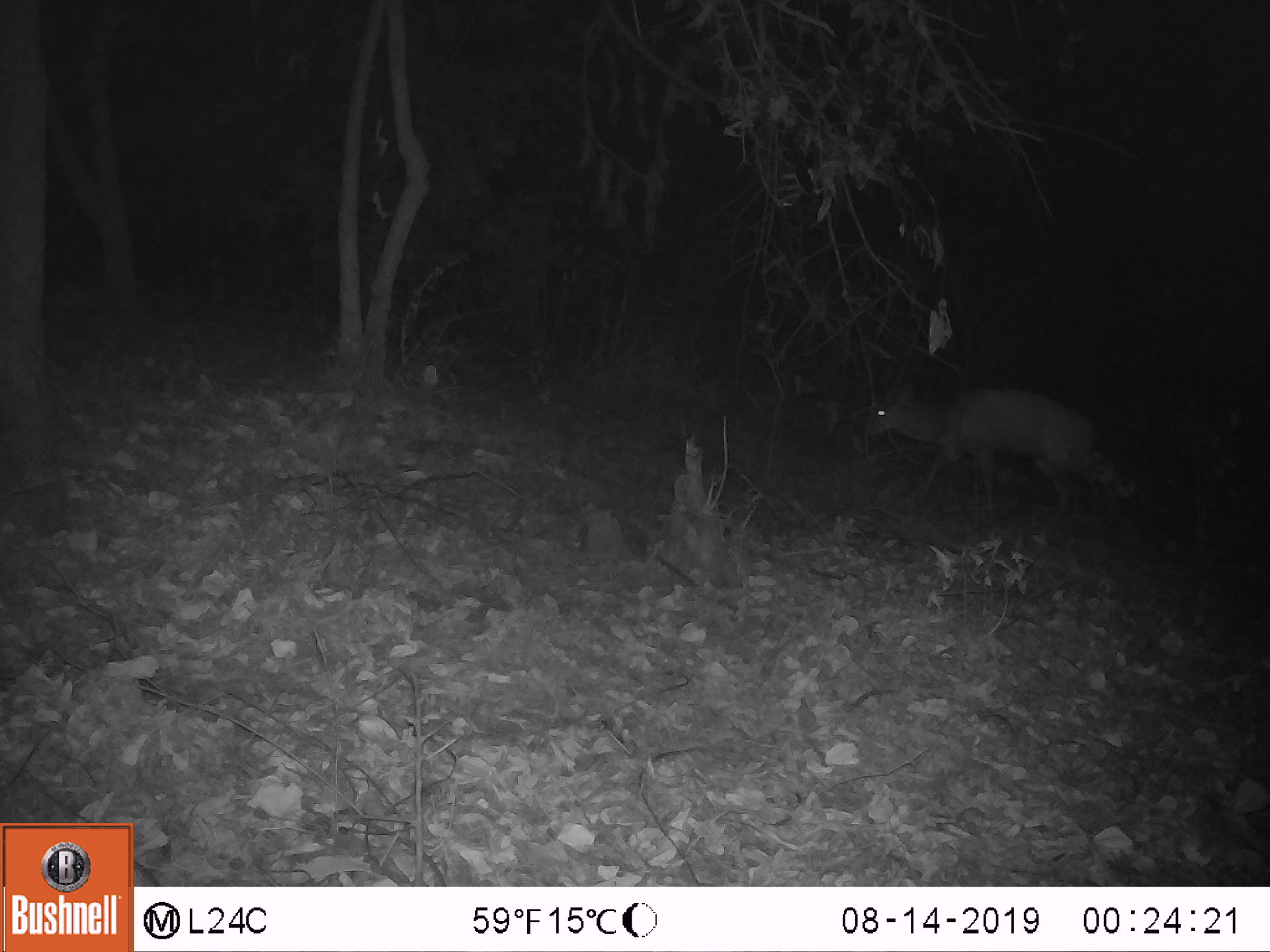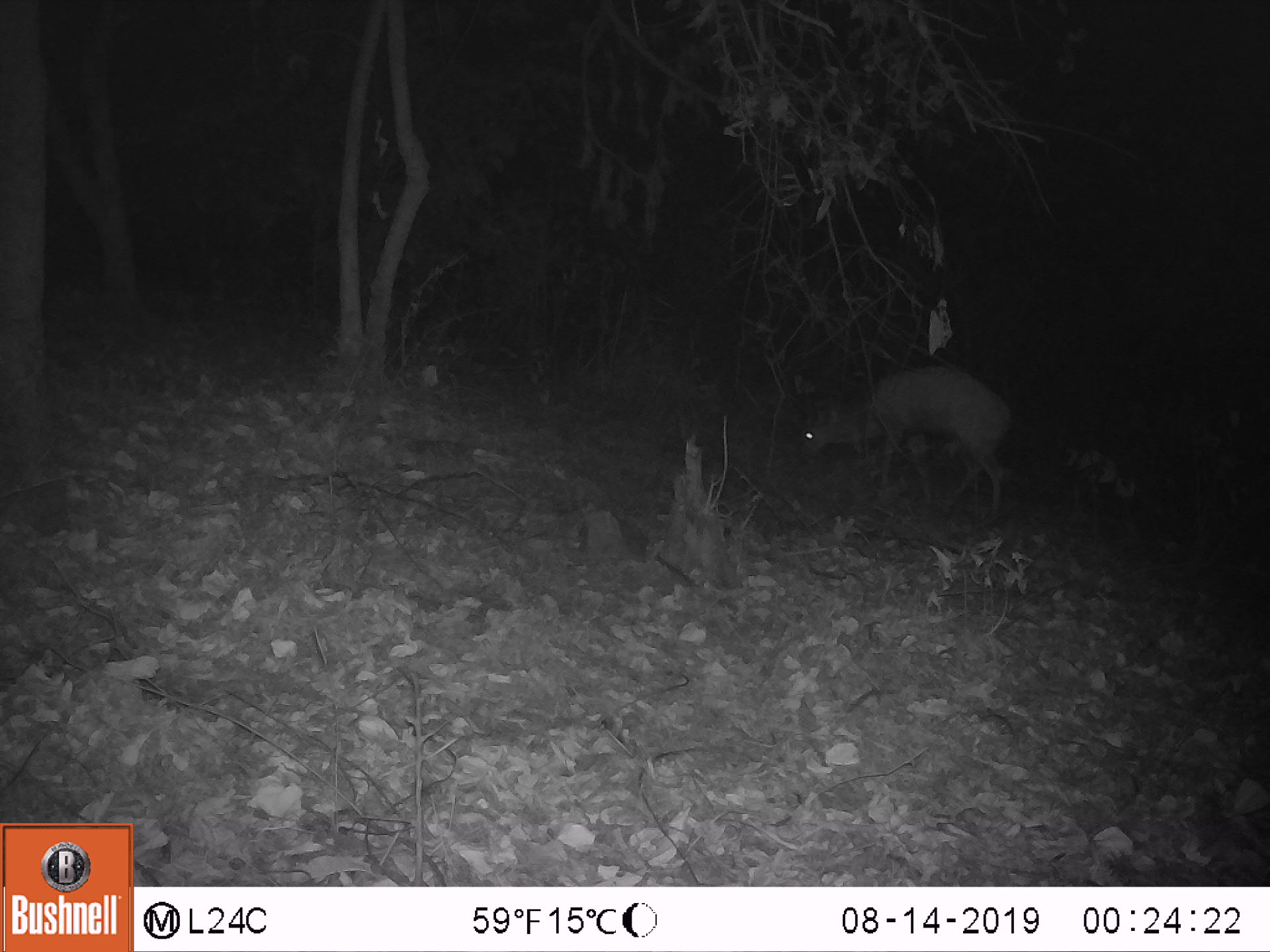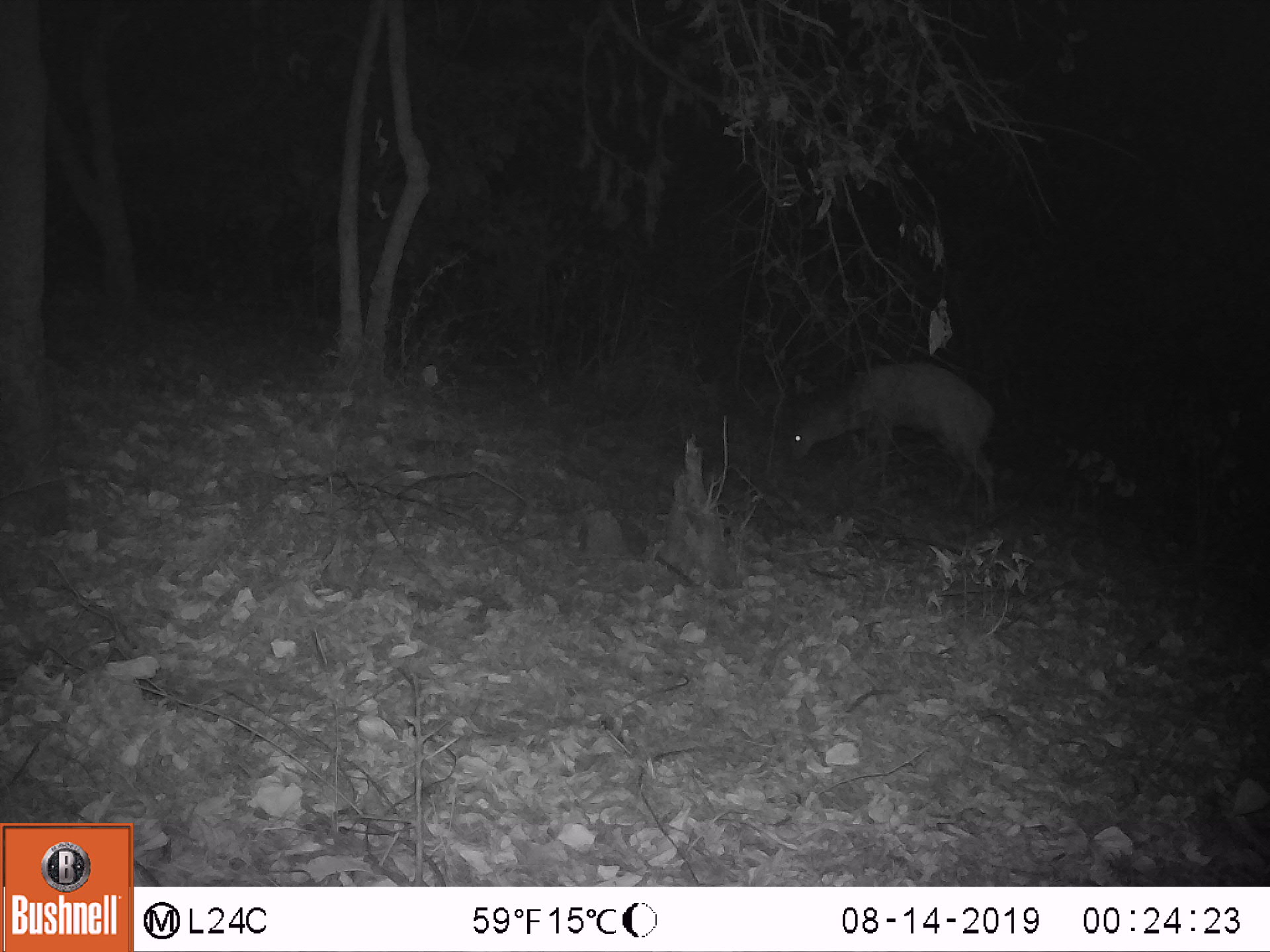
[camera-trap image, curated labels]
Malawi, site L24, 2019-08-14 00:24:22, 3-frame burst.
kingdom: Animalia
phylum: Chordata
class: Mammalia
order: Artiodactyla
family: Bovidae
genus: Tragelaphus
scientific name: Tragelaphus sylvaticus sylvaticus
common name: cape bushbuck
Cape bushbuck (Tragelaphus sylvaticus sylvaticus), count 1.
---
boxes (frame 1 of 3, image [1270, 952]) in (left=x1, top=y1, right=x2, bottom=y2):
cape bushbuck: (left=851, top=369, right=1128, bottom=536)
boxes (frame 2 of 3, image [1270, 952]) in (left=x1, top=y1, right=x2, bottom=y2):
cape bushbuck: (left=792, top=357, right=1018, bottom=511)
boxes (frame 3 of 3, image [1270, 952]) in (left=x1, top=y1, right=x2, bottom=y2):
cape bushbuck: (left=780, top=353, right=1002, bottom=517)